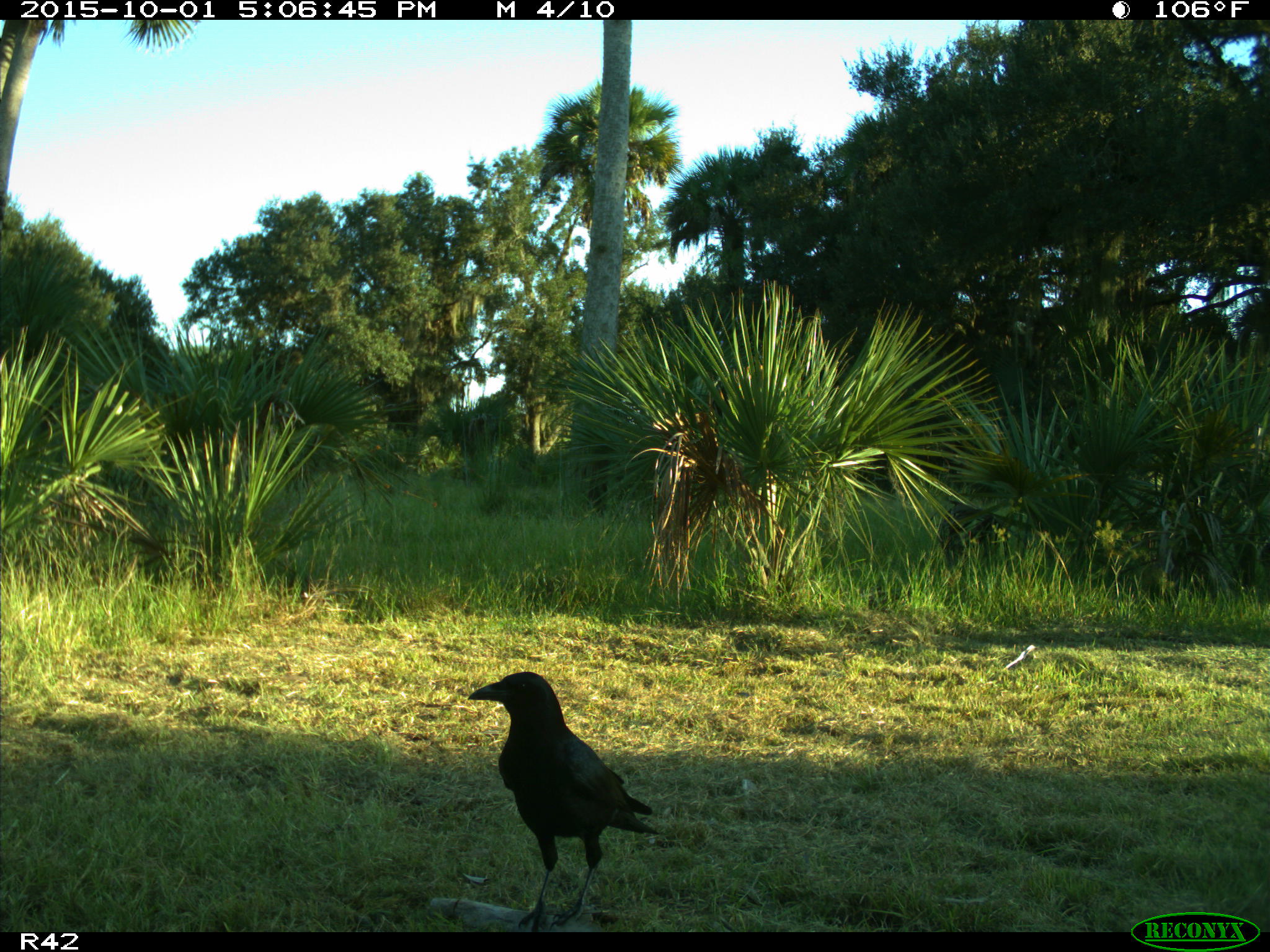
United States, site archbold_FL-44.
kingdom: Animalia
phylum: Chordata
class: Aves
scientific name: Aves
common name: birds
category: unidentified bird